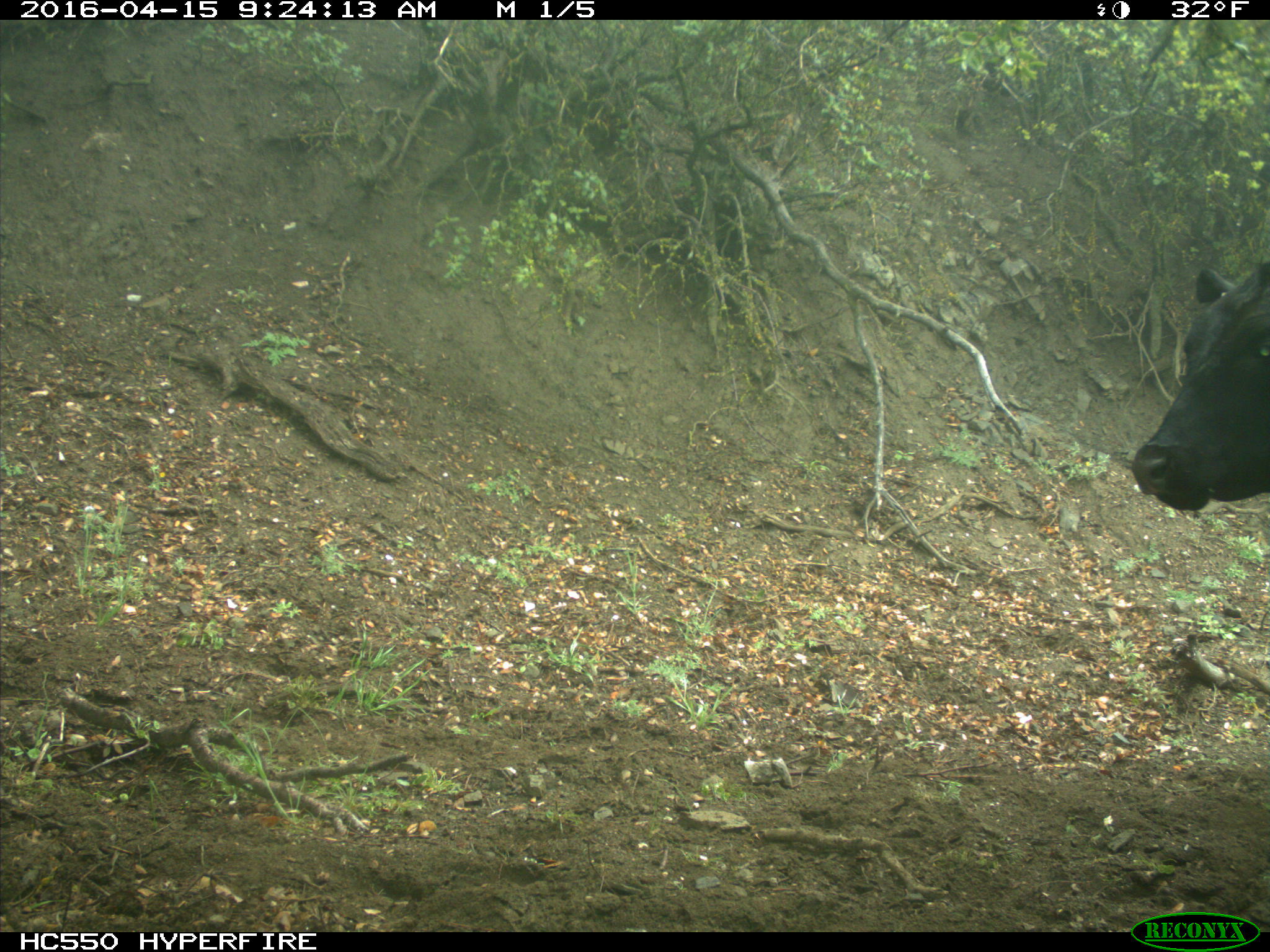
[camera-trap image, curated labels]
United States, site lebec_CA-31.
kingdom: Animalia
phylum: Chordata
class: Mammalia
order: Artiodactyla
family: Bovidae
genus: Bos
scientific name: Bos taurus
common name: domestic cow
Bos taurus (domestic cow).